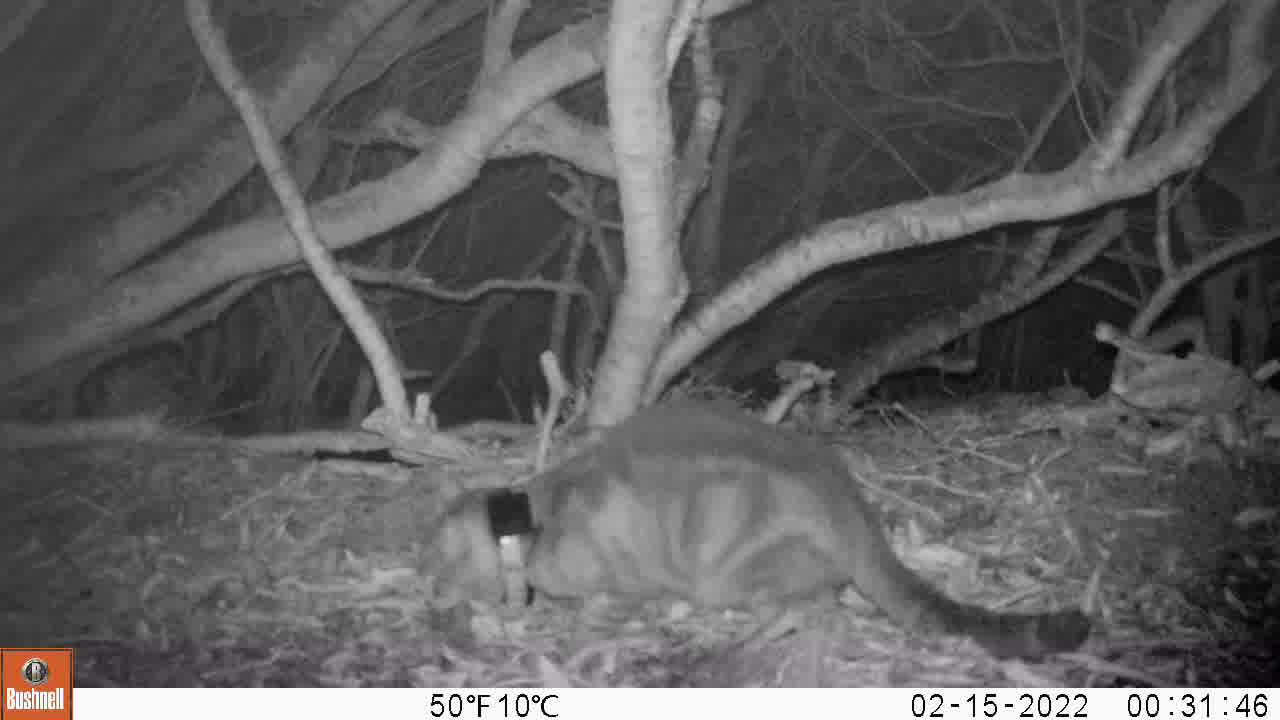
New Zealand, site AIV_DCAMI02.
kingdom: Animalia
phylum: Chordata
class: Mammalia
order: Carnivora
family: Felidae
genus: Felis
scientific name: Felis catus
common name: domestic cat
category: cat